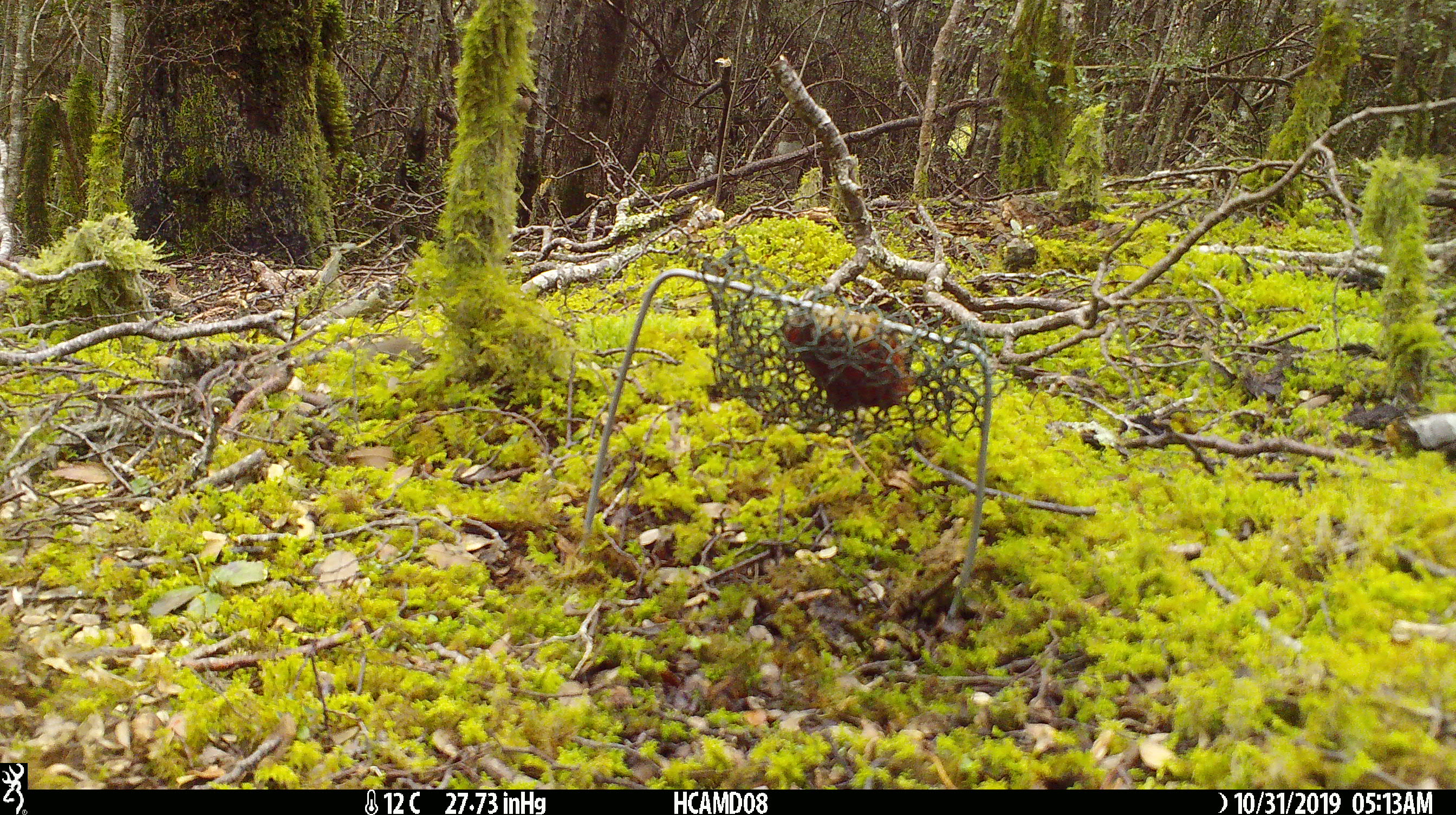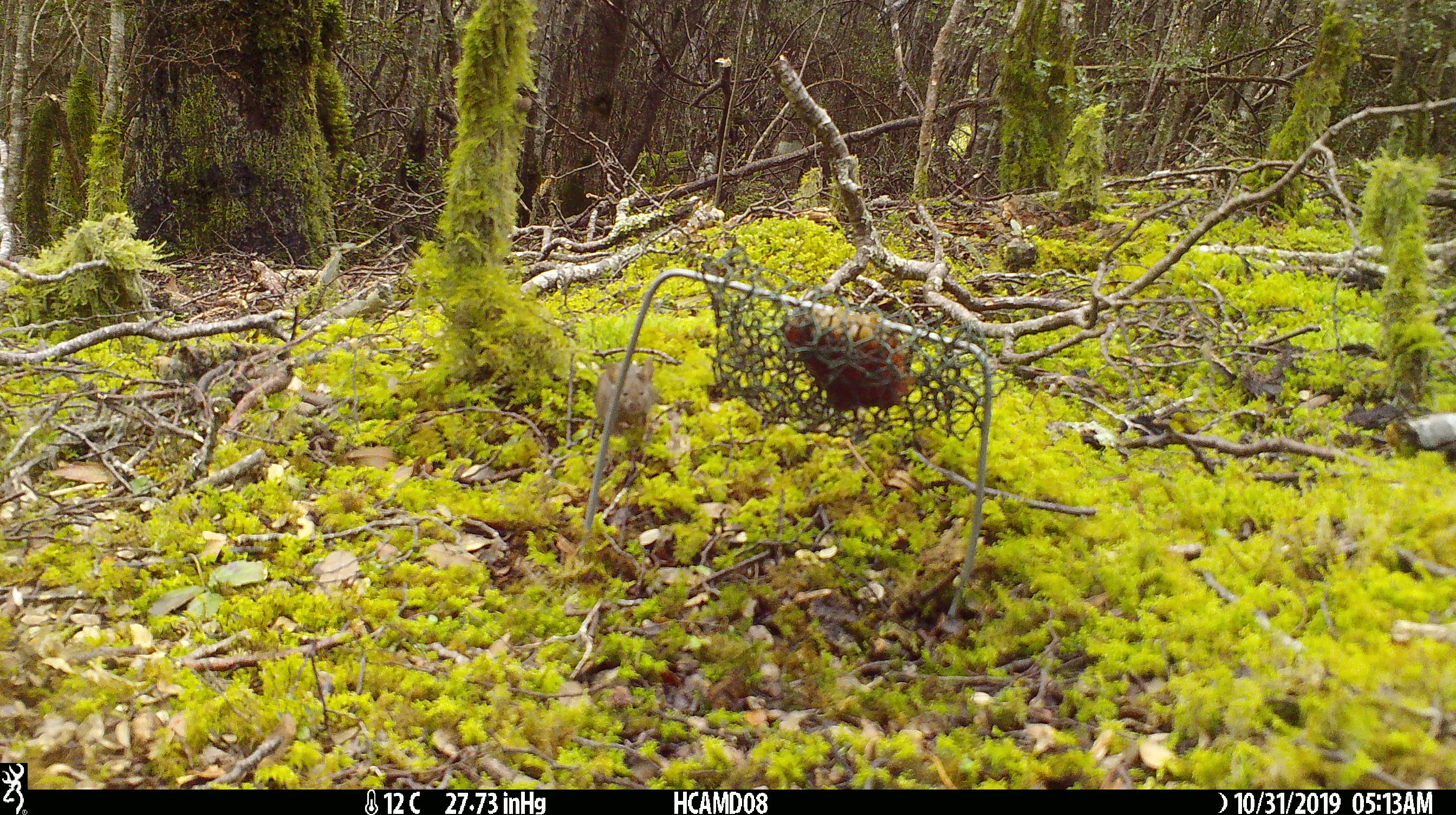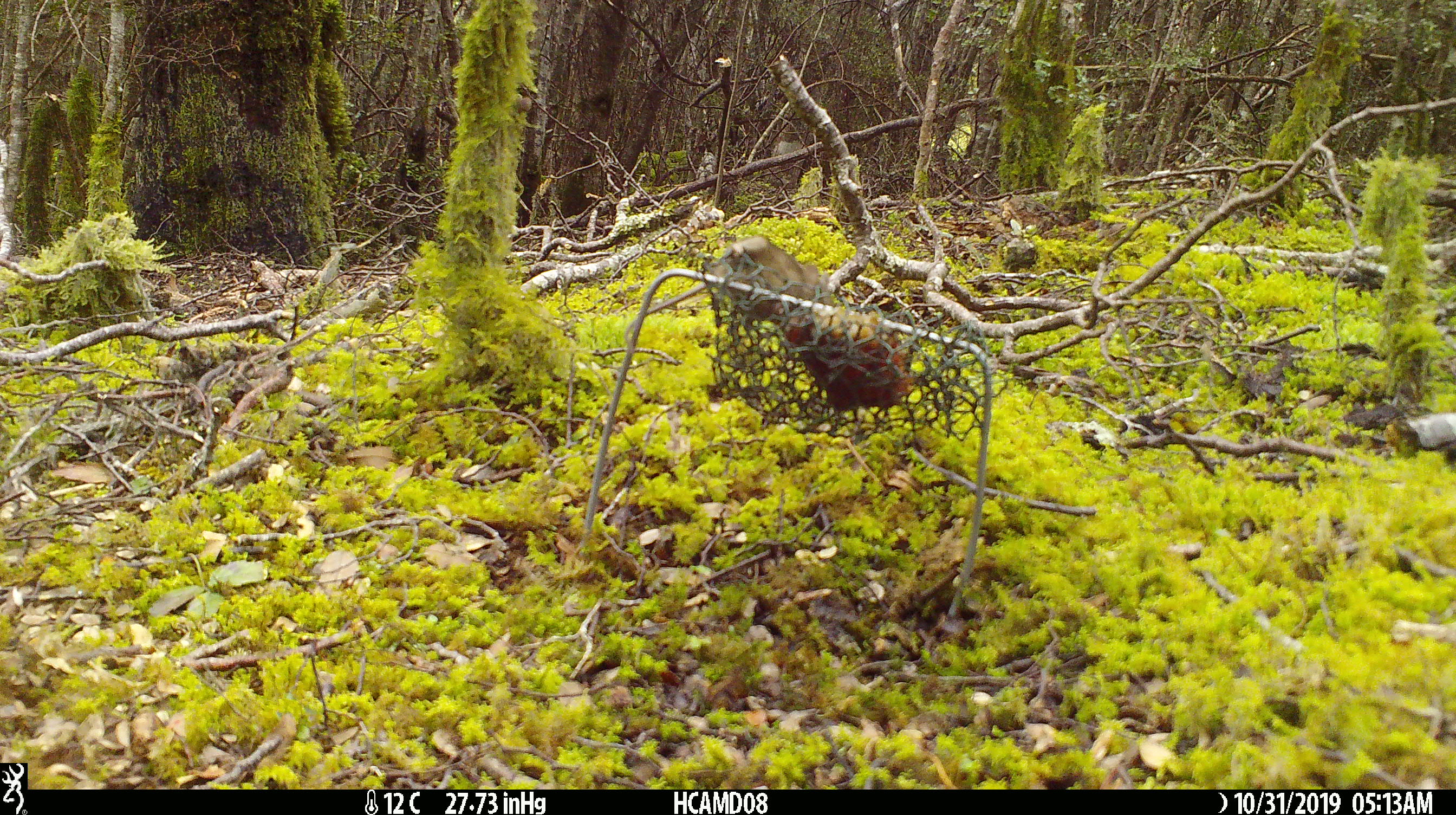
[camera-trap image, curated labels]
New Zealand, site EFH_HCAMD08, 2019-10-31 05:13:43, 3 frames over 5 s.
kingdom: Animalia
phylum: Chordata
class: Mammalia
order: Rodentia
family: Muridae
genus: Mus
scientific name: Mus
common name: mouse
Mouse (Mus).